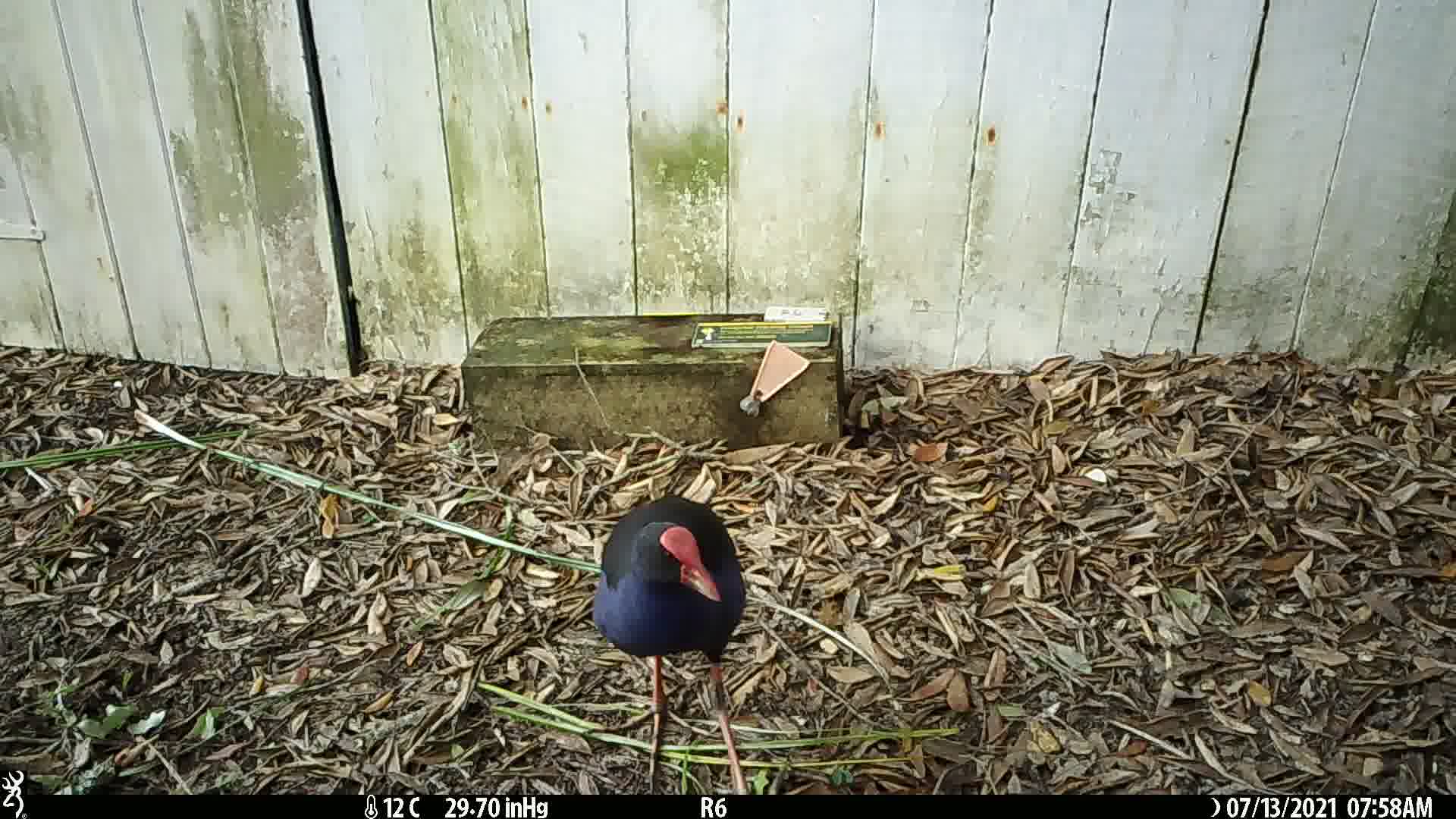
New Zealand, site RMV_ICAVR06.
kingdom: Animalia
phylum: Chordata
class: Aves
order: Gruiformes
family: Rallidae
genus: Porphyrio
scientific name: Porphyrio melanotus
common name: australasian swamphen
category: pukeko